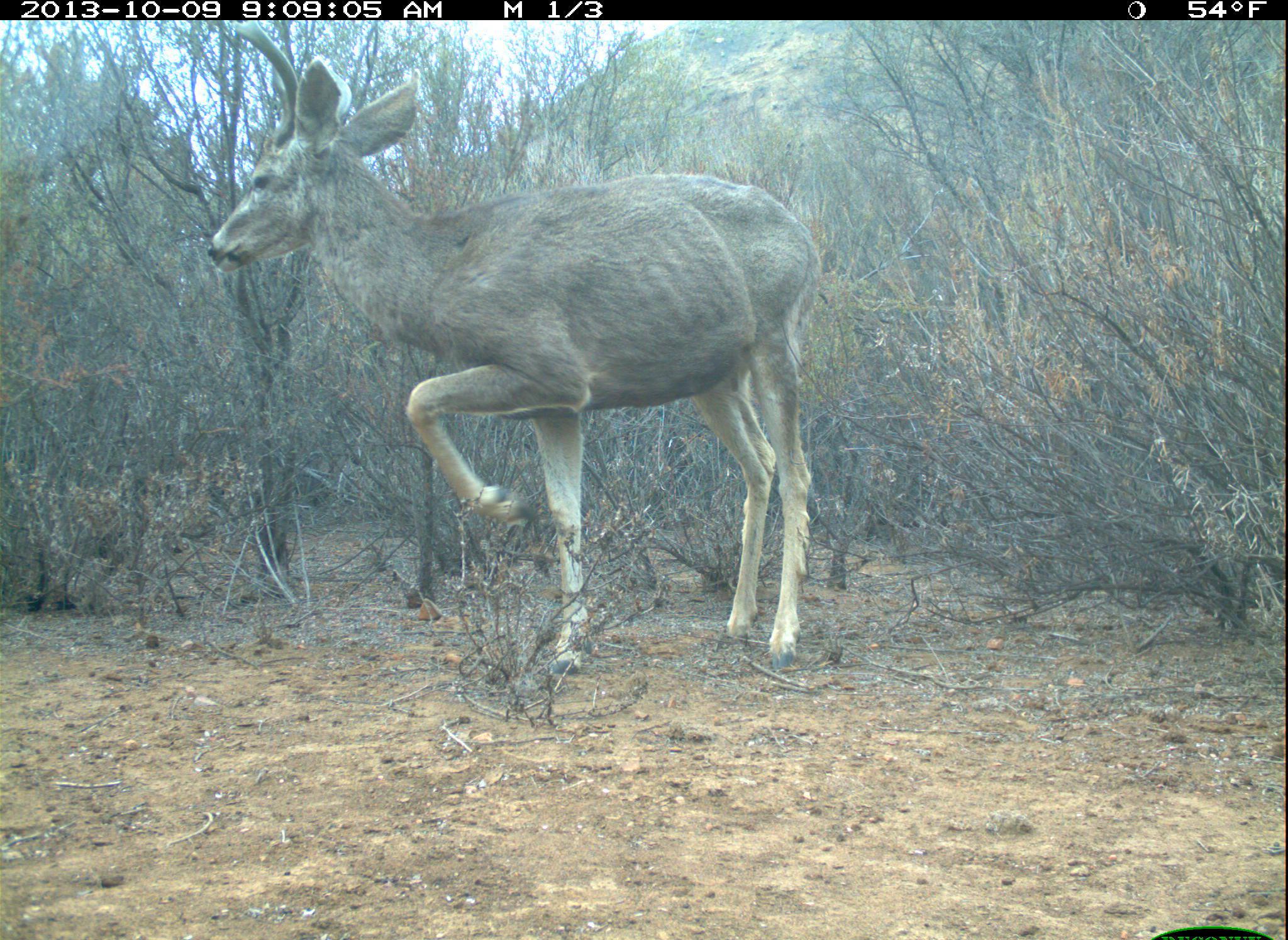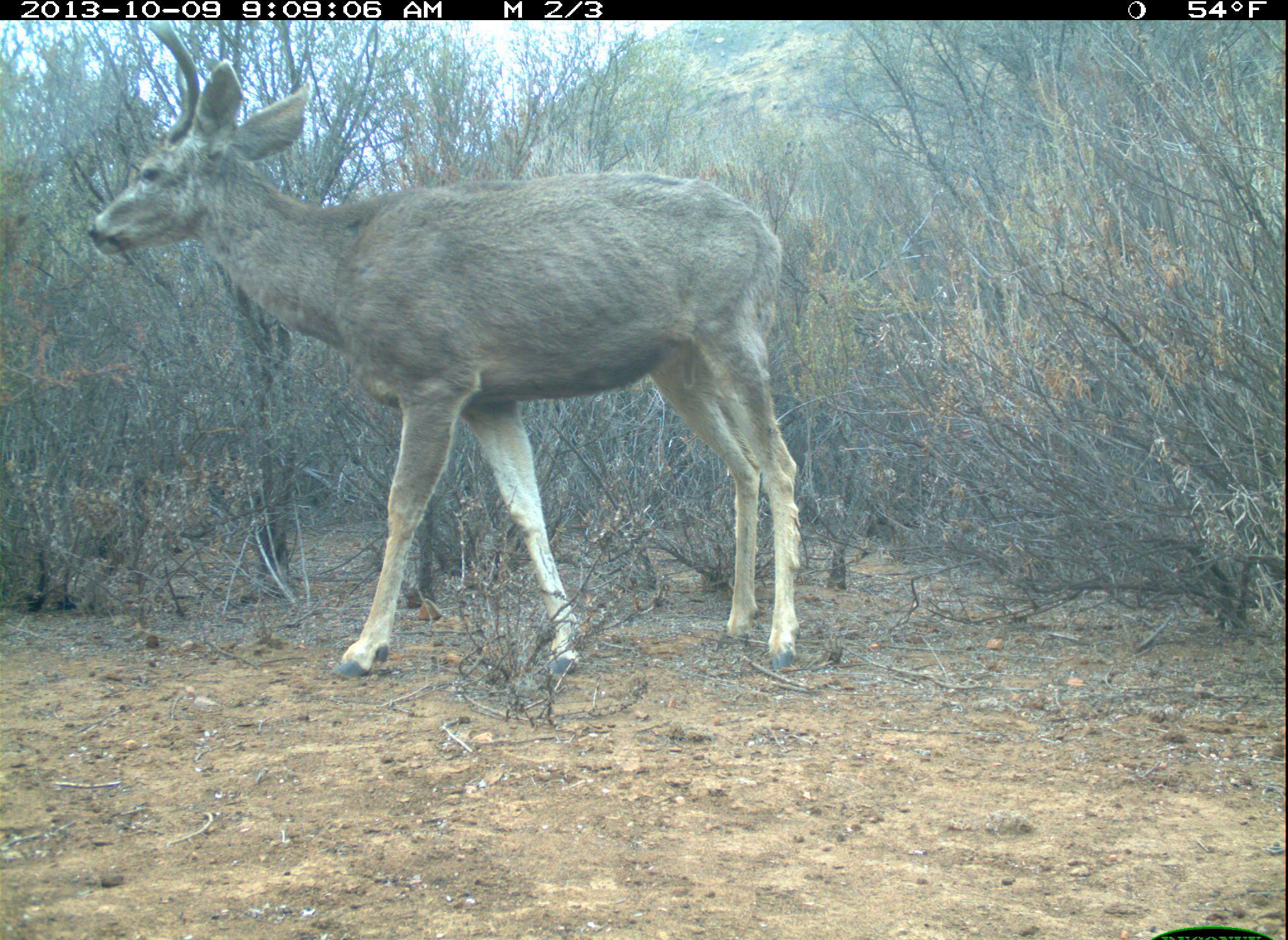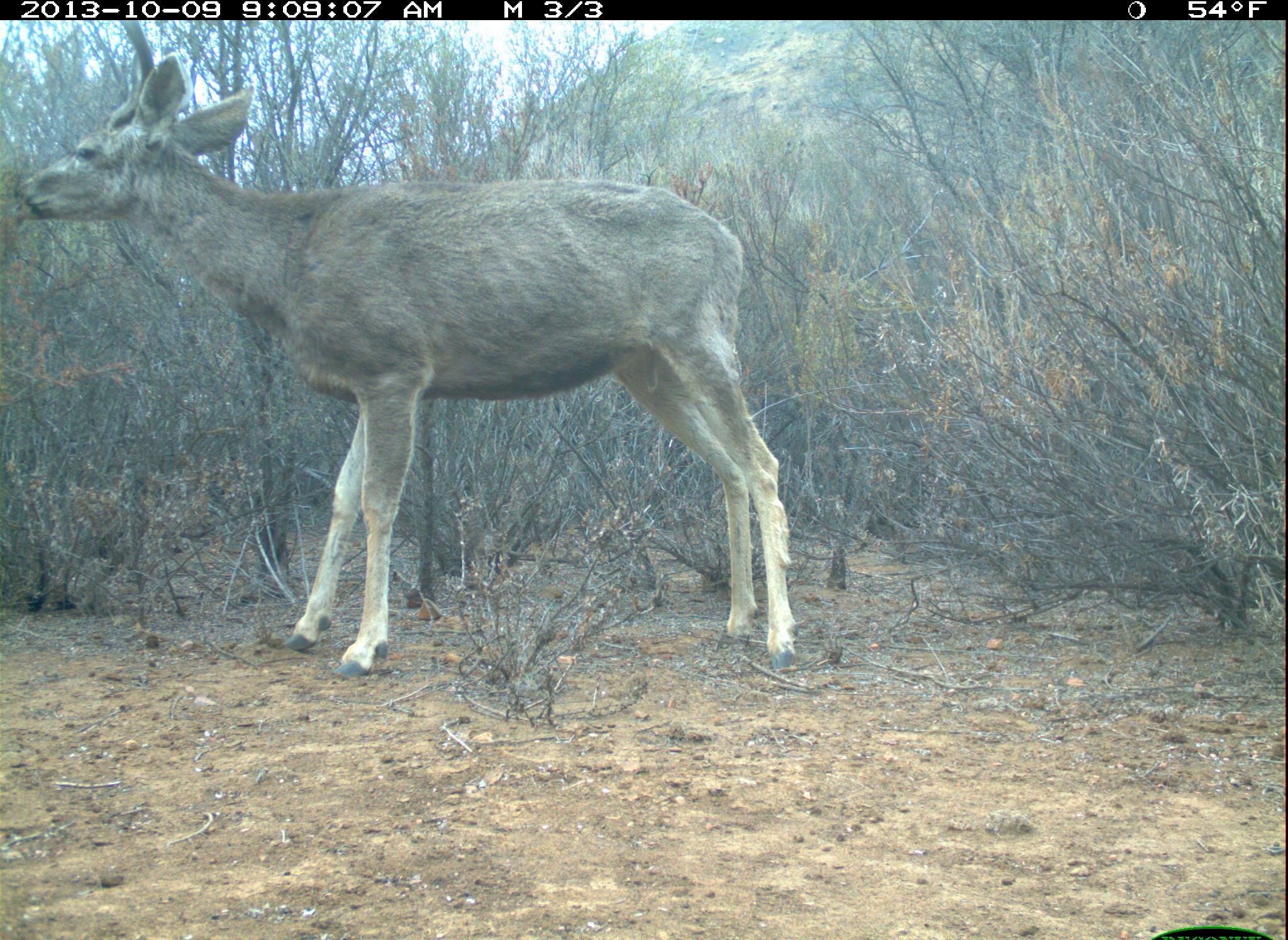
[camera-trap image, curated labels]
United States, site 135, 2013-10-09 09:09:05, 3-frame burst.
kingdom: Animalia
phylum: Chordata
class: Mammalia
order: Artiodactyla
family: Cervidae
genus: Odocoileus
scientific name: Odocoileus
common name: deer